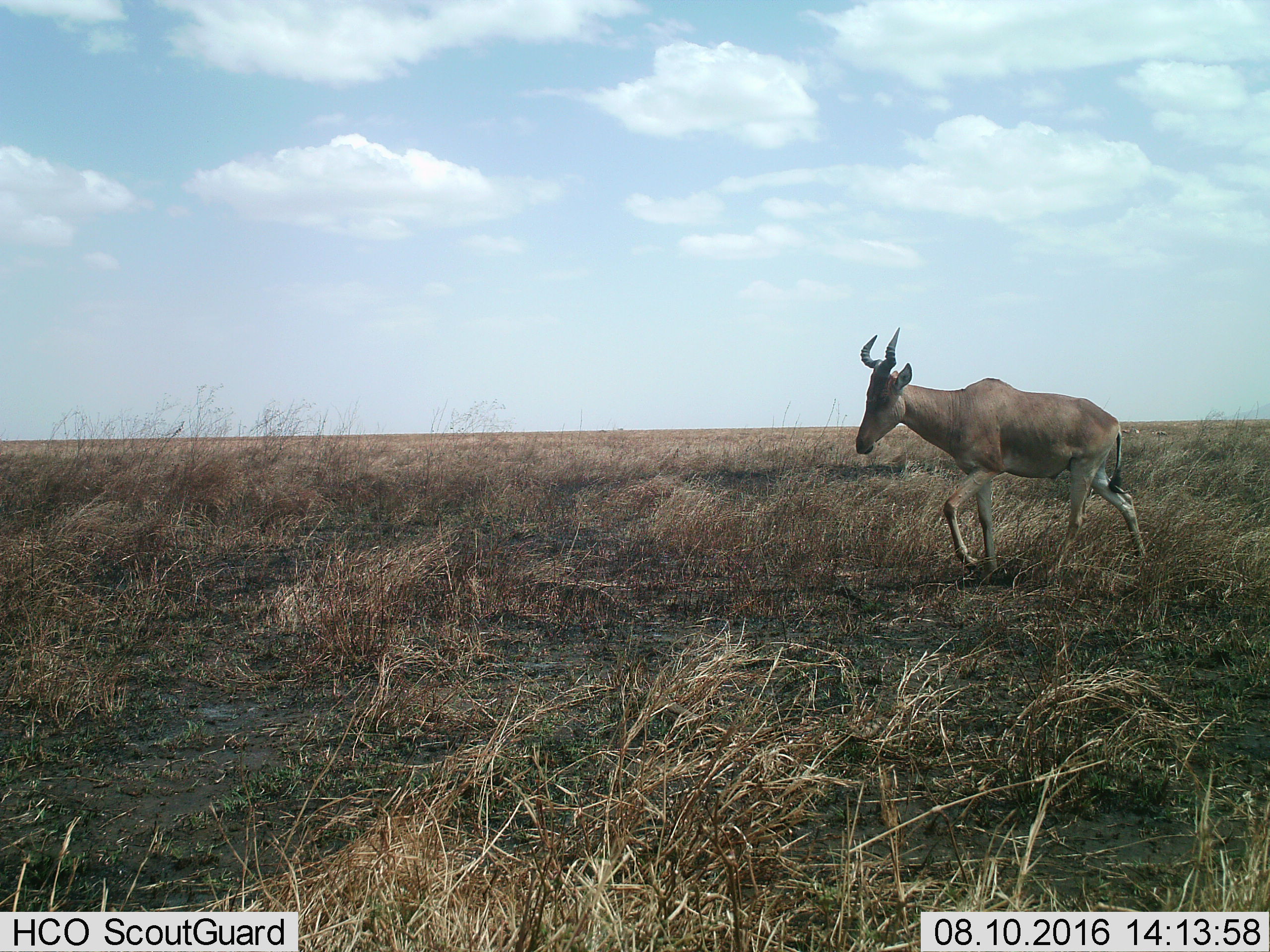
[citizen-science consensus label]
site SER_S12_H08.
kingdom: Animalia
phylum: Chordata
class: Mammalia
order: Artiodactyla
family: Bovidae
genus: Alcelaphus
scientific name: Alcelaphus buselaphus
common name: hartebeest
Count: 1.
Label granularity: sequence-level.